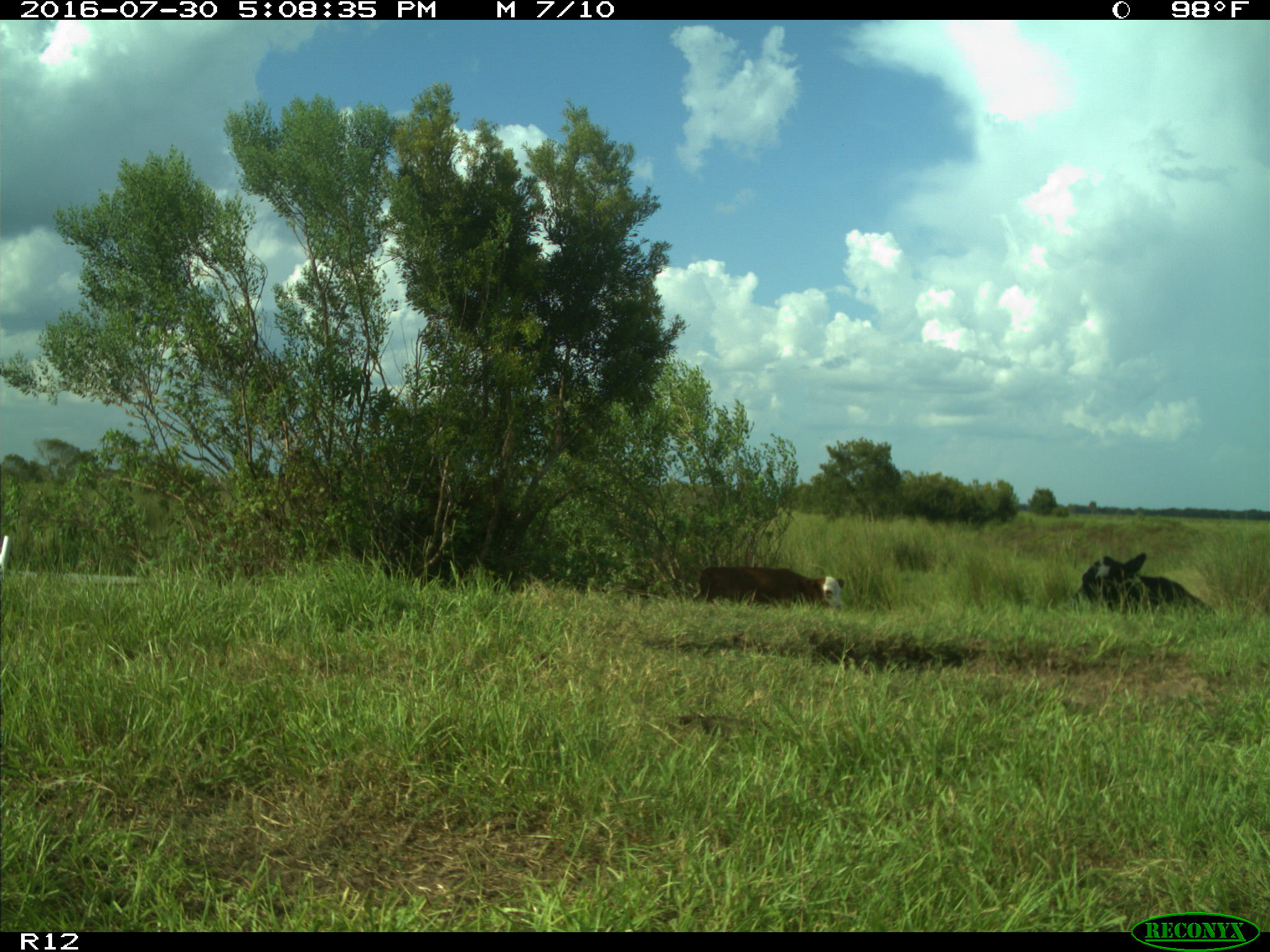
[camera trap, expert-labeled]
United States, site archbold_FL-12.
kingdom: Animalia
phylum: Chordata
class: Mammalia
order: Artiodactyla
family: Bovidae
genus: Bos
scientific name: Bos taurus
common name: domestic cow